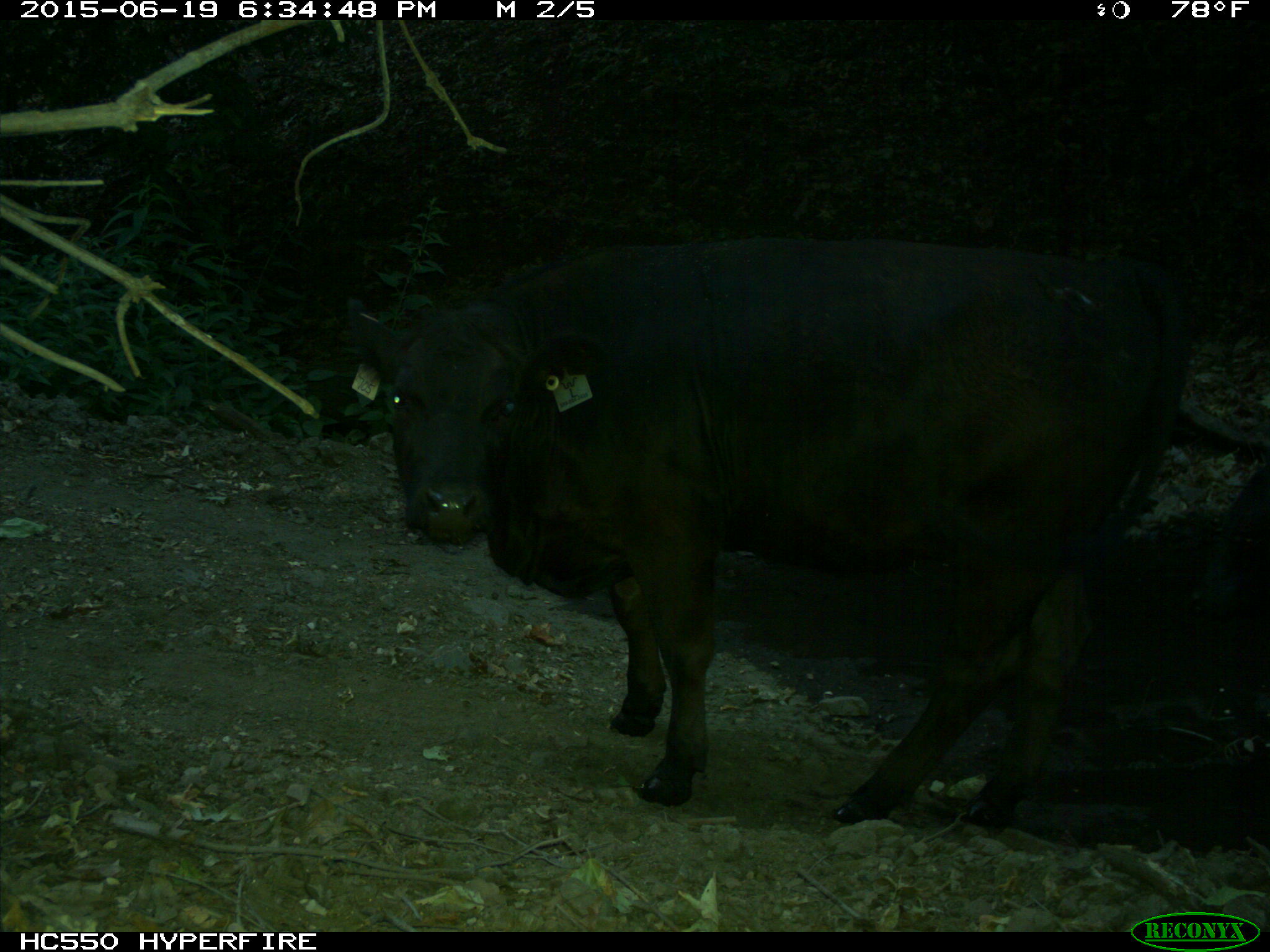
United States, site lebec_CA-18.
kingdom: Animalia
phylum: Chordata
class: Mammalia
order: Artiodactyla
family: Bovidae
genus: Bos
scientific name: Bos taurus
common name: domestic cow